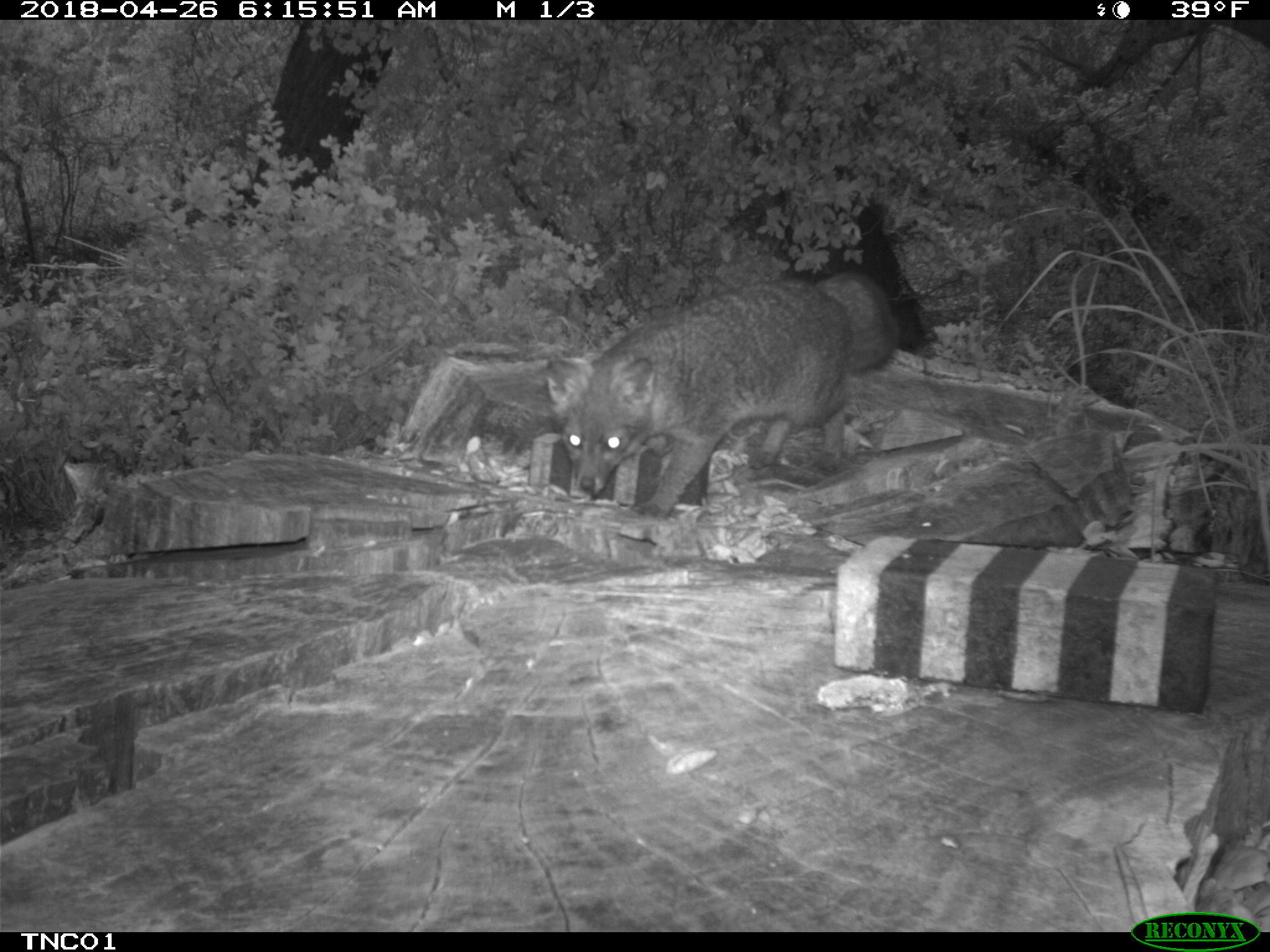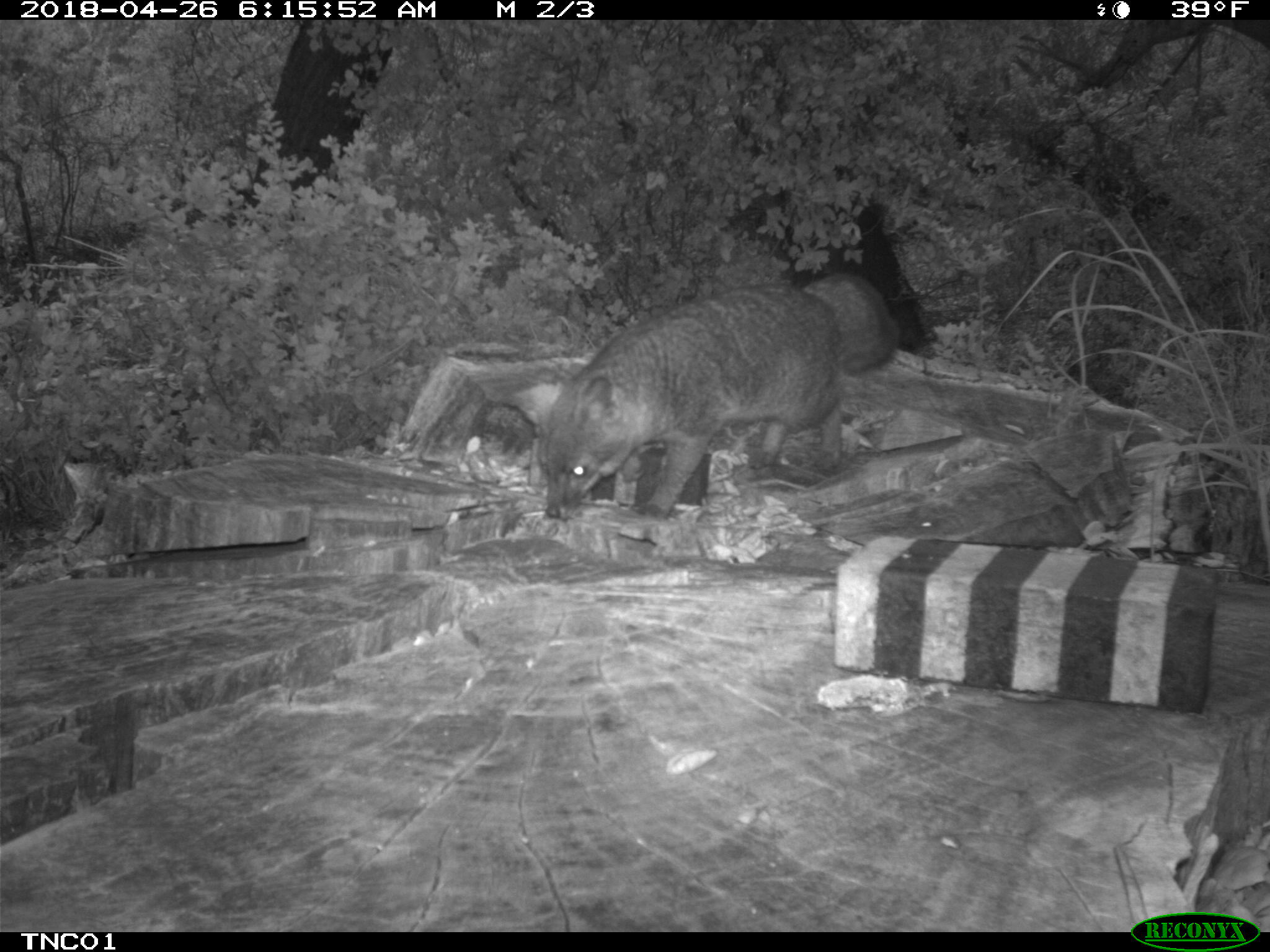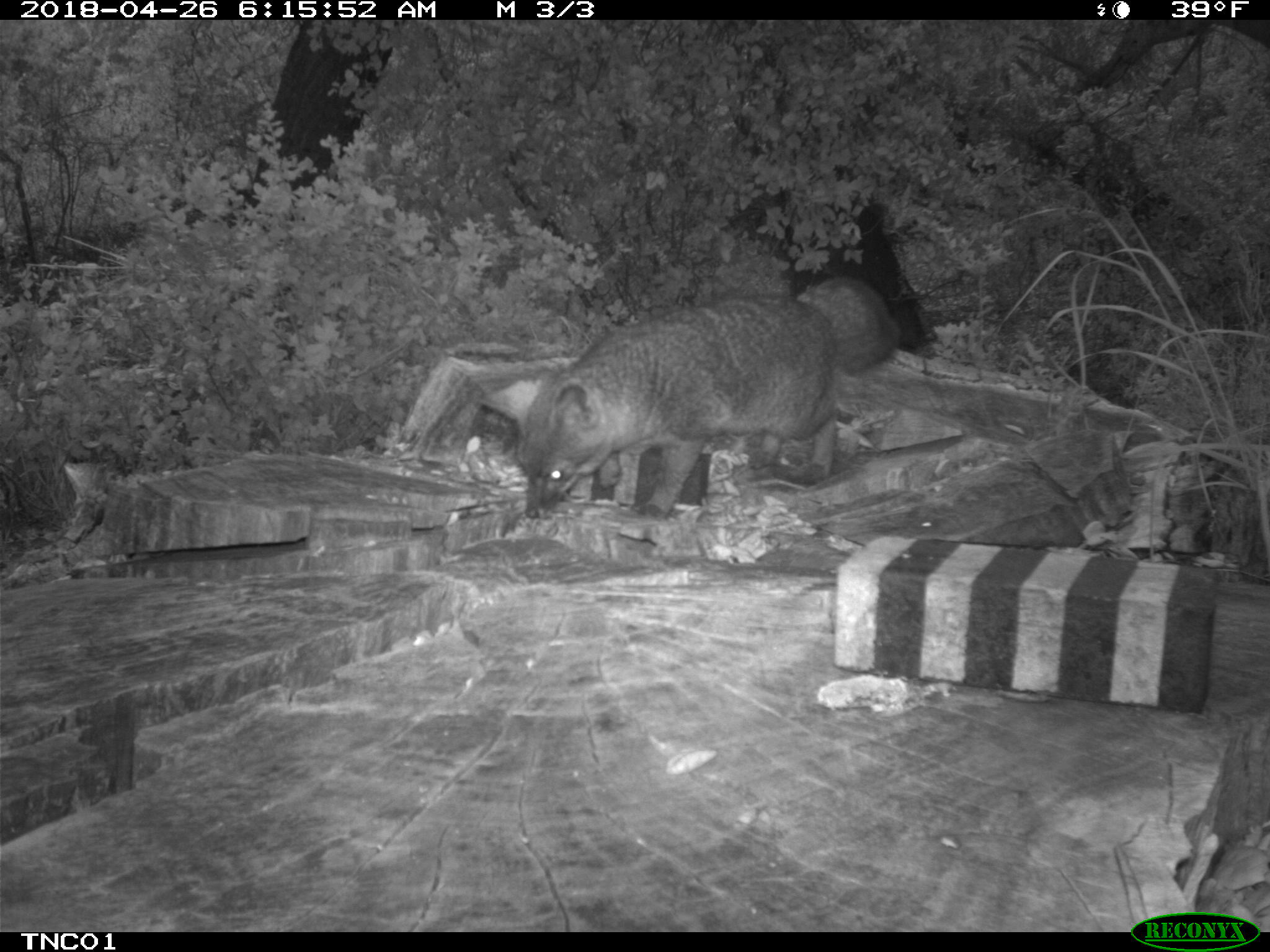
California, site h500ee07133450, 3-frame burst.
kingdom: Animalia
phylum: Chordata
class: Mammalia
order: Carnivora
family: Canidae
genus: Urocyon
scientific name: Urocyon littoralis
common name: island fox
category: fox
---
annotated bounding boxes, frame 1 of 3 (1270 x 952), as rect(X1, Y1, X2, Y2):
fox: rect(546, 271, 897, 540)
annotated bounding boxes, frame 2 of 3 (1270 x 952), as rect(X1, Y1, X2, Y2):
fox: rect(542, 272, 897, 520)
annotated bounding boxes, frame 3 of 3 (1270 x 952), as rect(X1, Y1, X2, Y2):
fox: rect(516, 275, 897, 522)